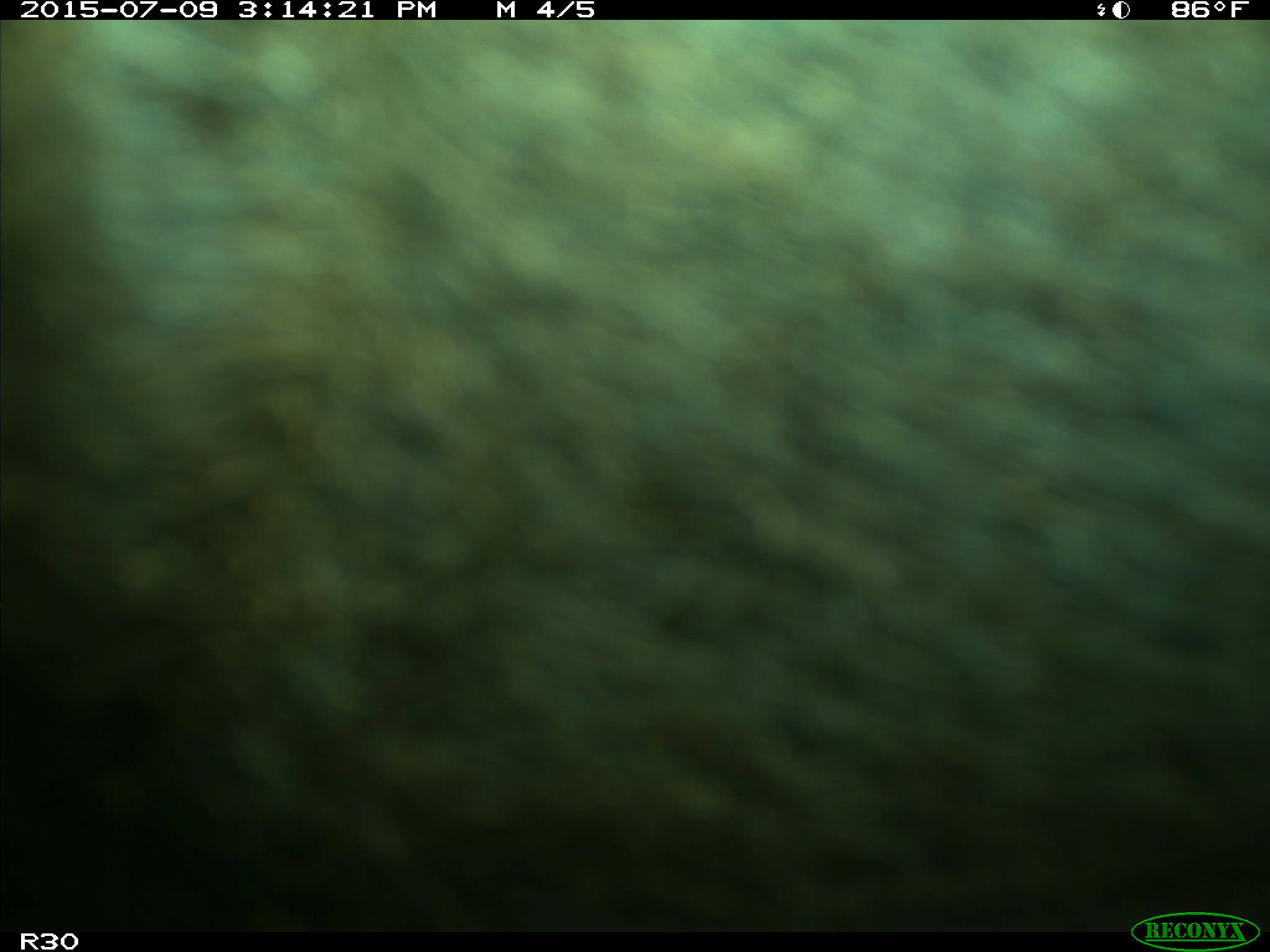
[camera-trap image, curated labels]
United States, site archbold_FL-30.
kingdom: Animalia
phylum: Chordata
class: Mammalia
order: Artiodactyla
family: Bovidae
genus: Bos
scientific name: Bos taurus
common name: domestic cow